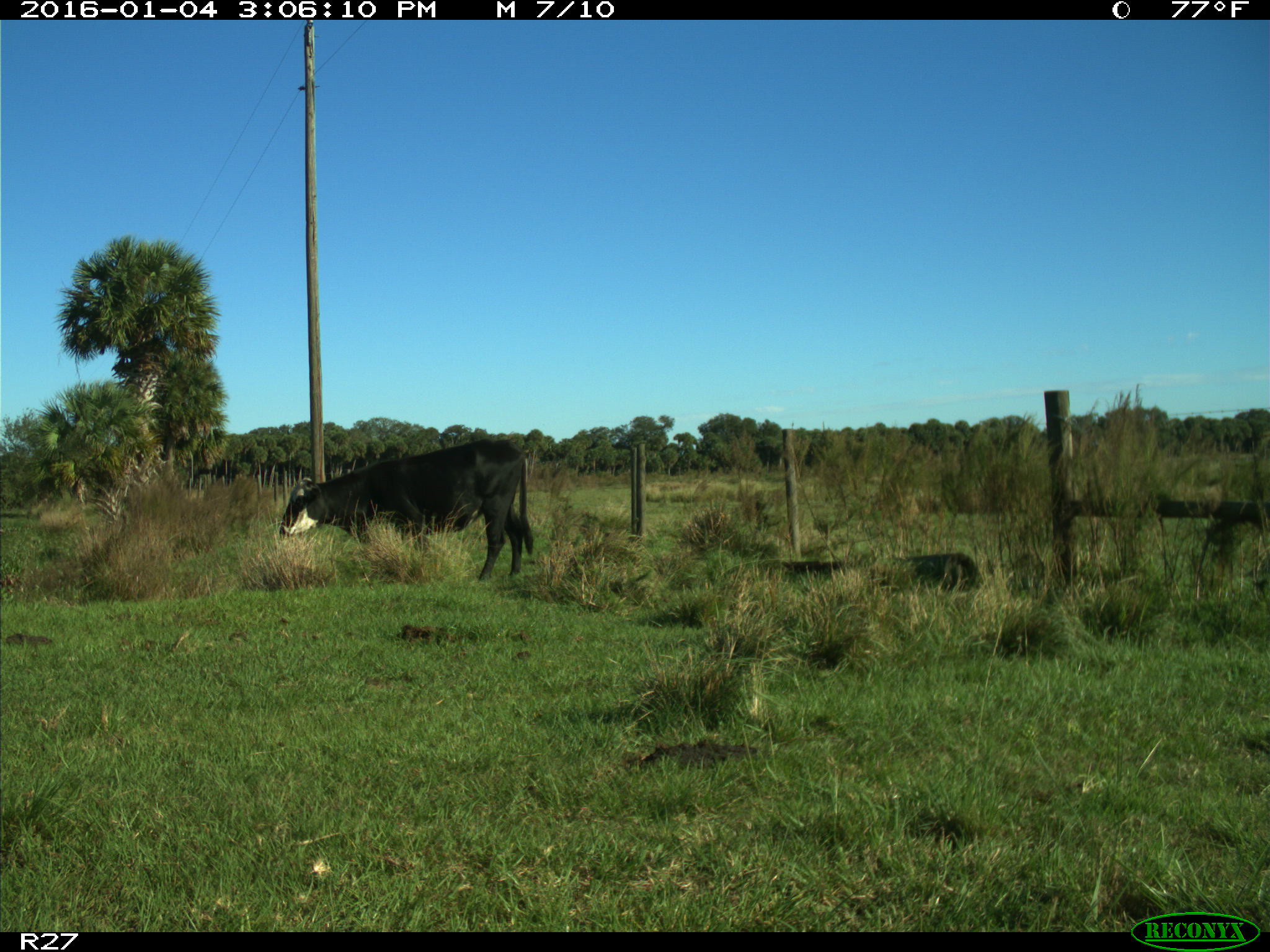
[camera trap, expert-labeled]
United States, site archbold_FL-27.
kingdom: Animalia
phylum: Chordata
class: Mammalia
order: Artiodactyla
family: Bovidae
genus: Bos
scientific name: Bos taurus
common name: domestic cow